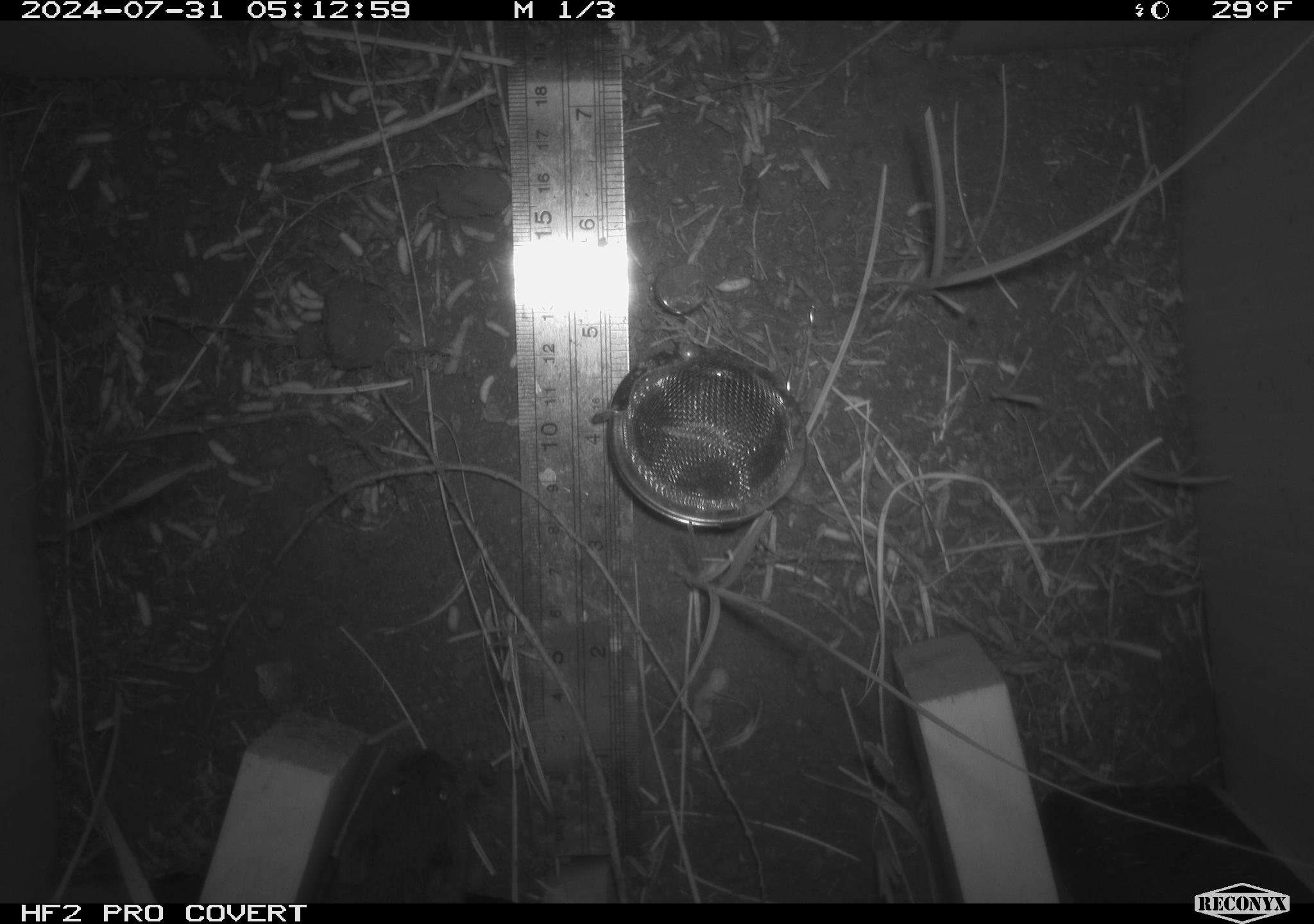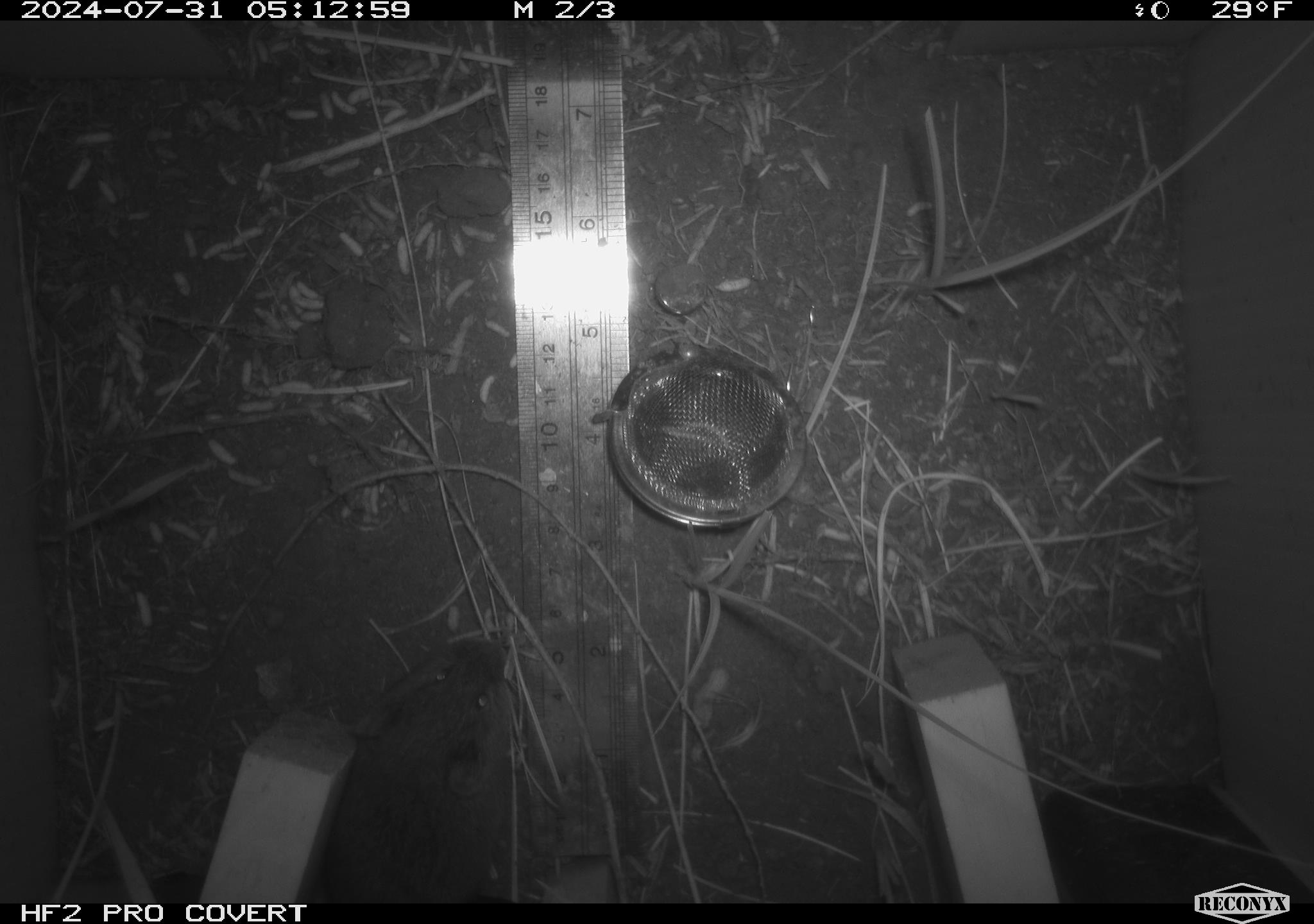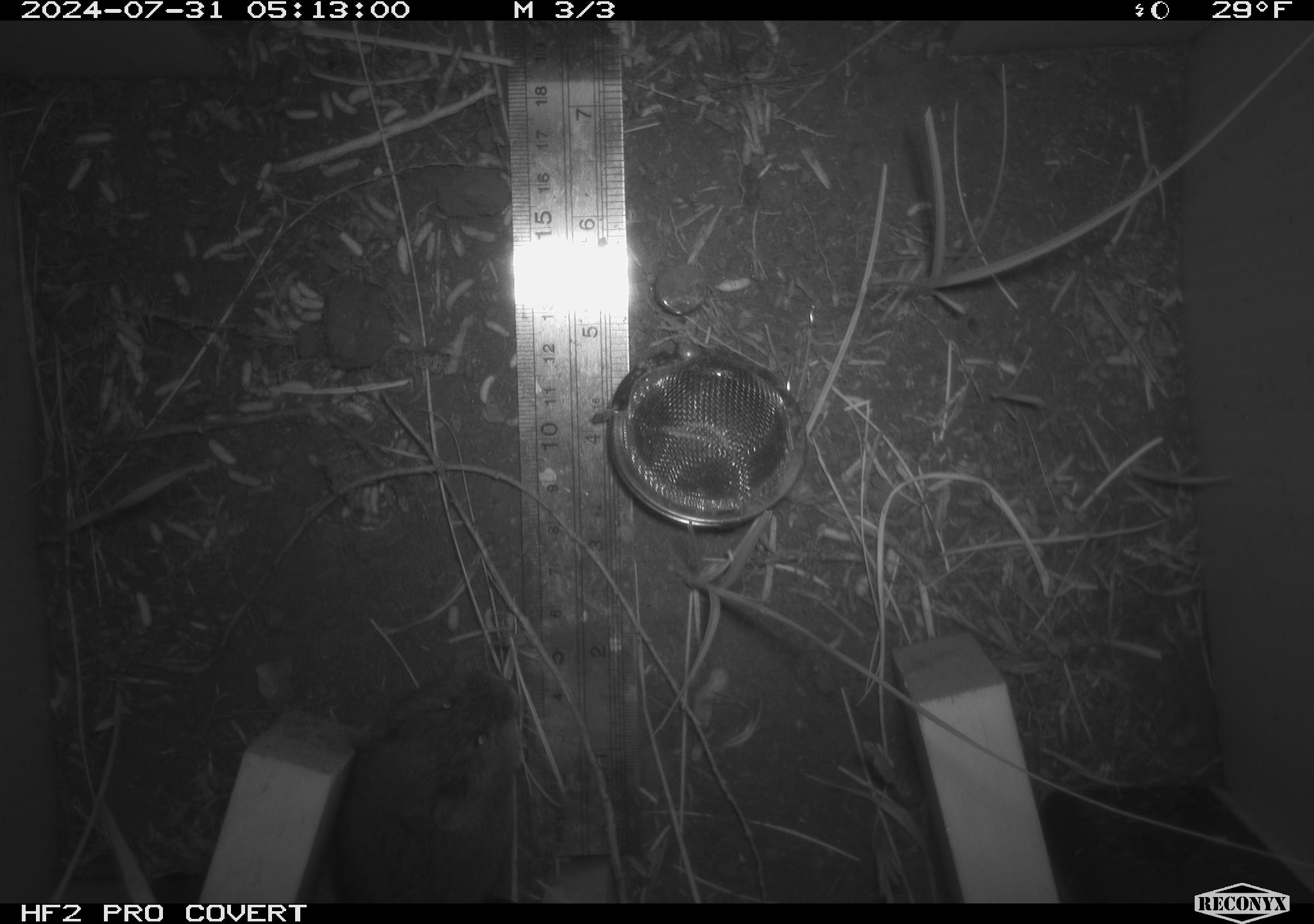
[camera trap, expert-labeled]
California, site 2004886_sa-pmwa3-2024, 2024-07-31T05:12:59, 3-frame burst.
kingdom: Animalia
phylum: Chordata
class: Mammalia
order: Rodentia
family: Cricetidae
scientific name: Arvicolinae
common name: voles, lemmings, and muskrats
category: arvicolinae subfamily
Arvicolinae subfamily (voles, lemmings, and muskrats) (Arvicolinae).